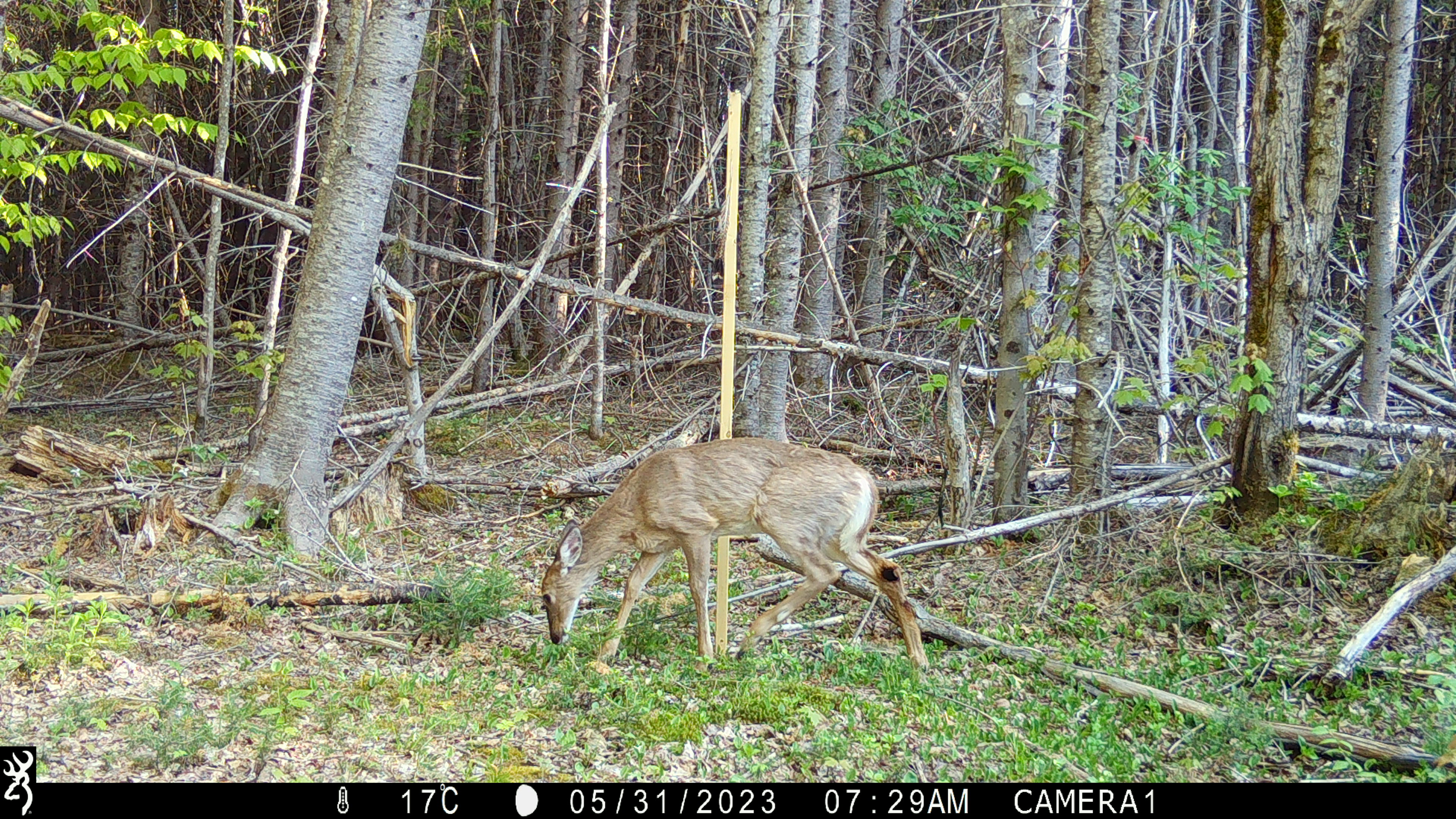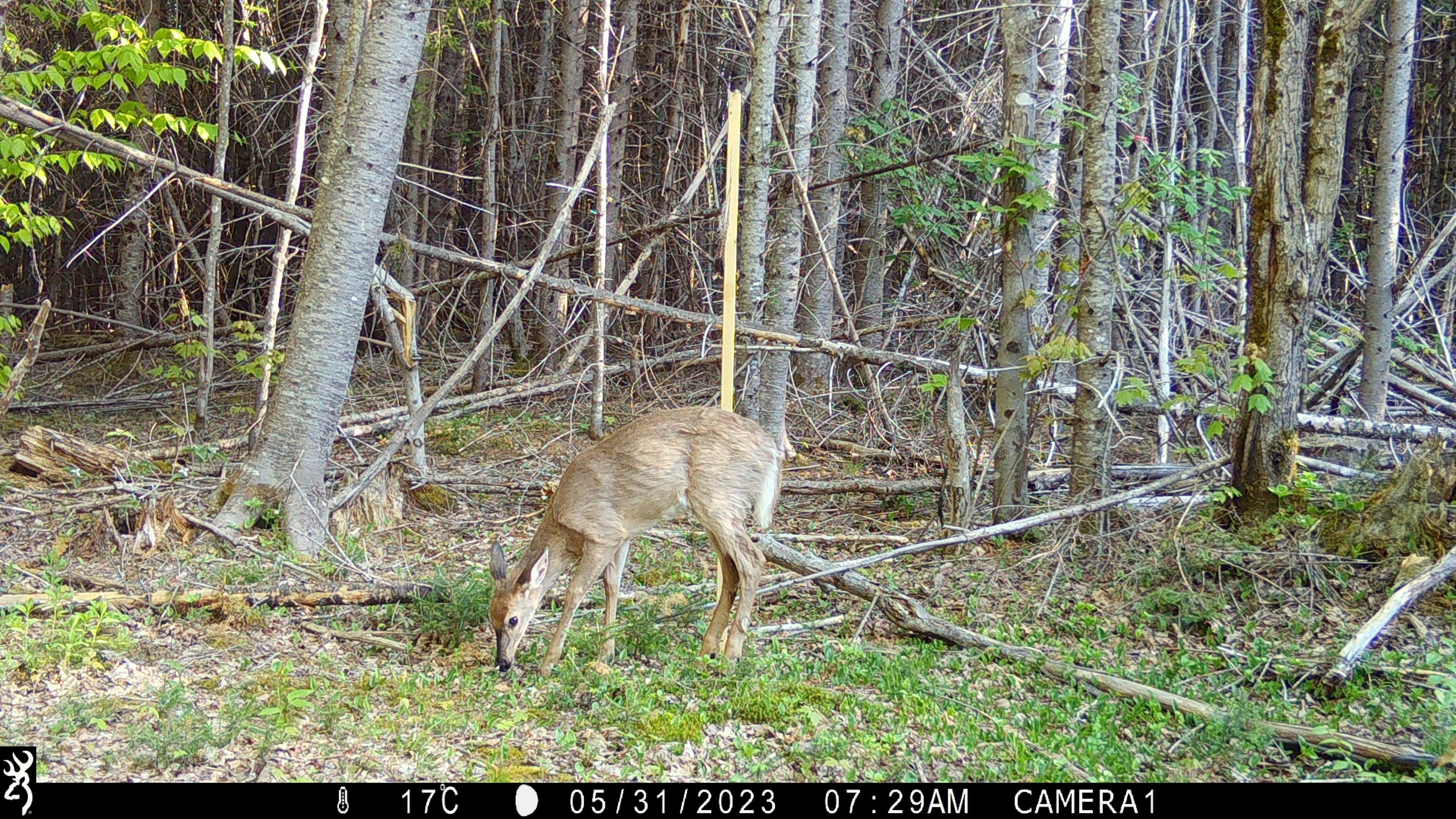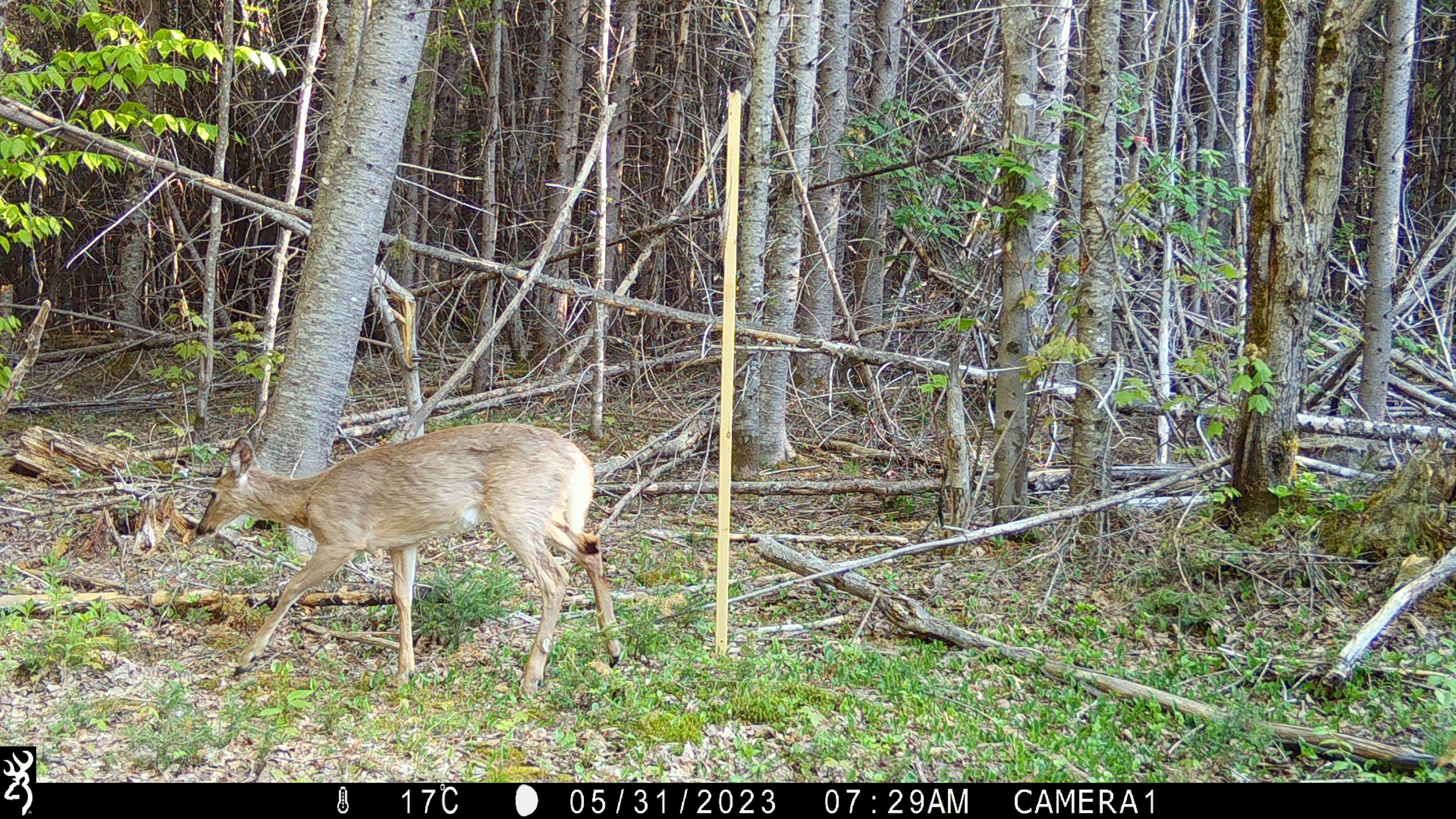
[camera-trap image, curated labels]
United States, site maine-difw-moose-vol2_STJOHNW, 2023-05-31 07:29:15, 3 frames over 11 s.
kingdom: Animalia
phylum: Chordata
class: Mammalia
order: Artiodactyla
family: Cervidae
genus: Odocoileus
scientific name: Odocoileus virginianus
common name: white-tailed deer